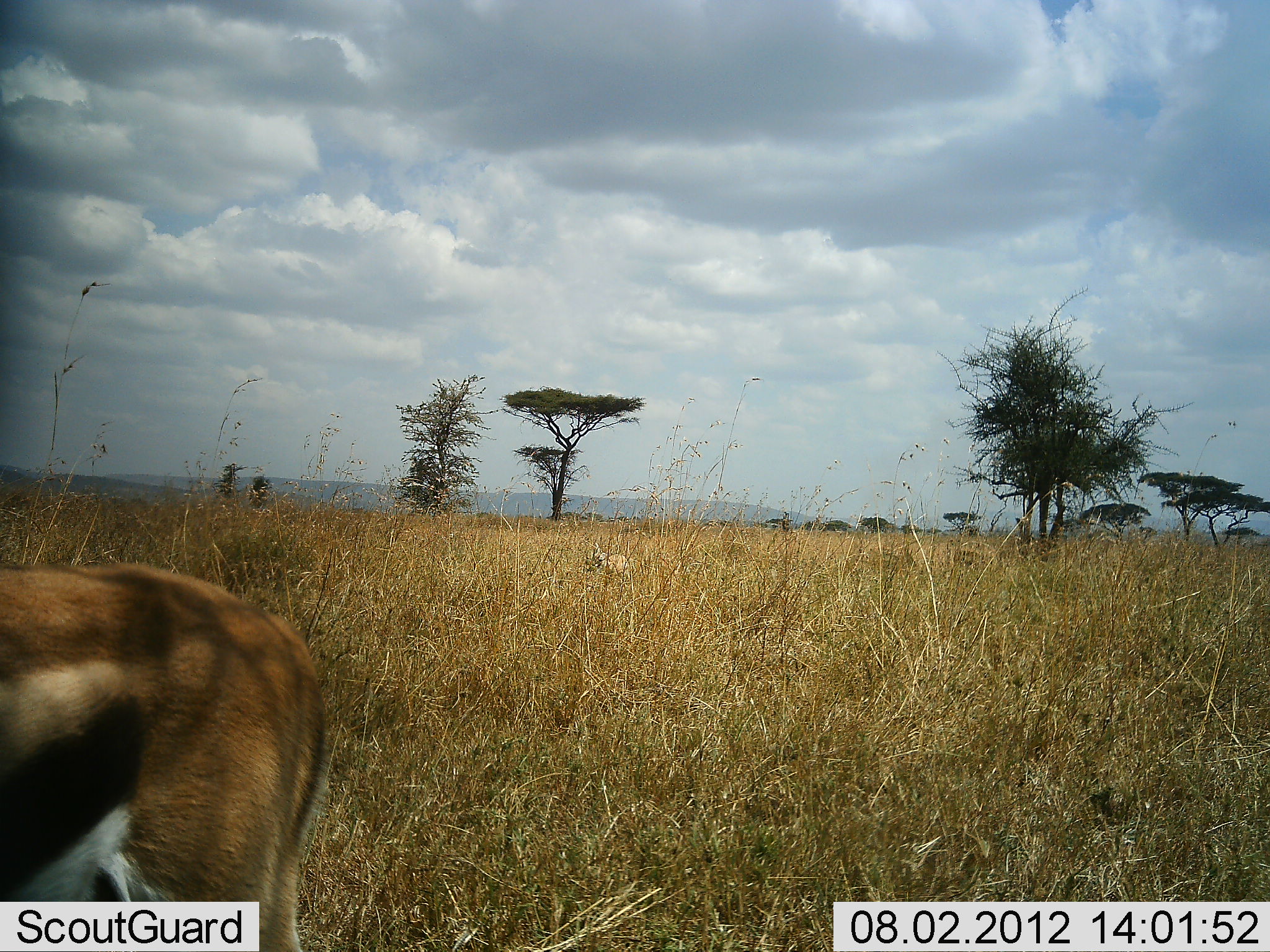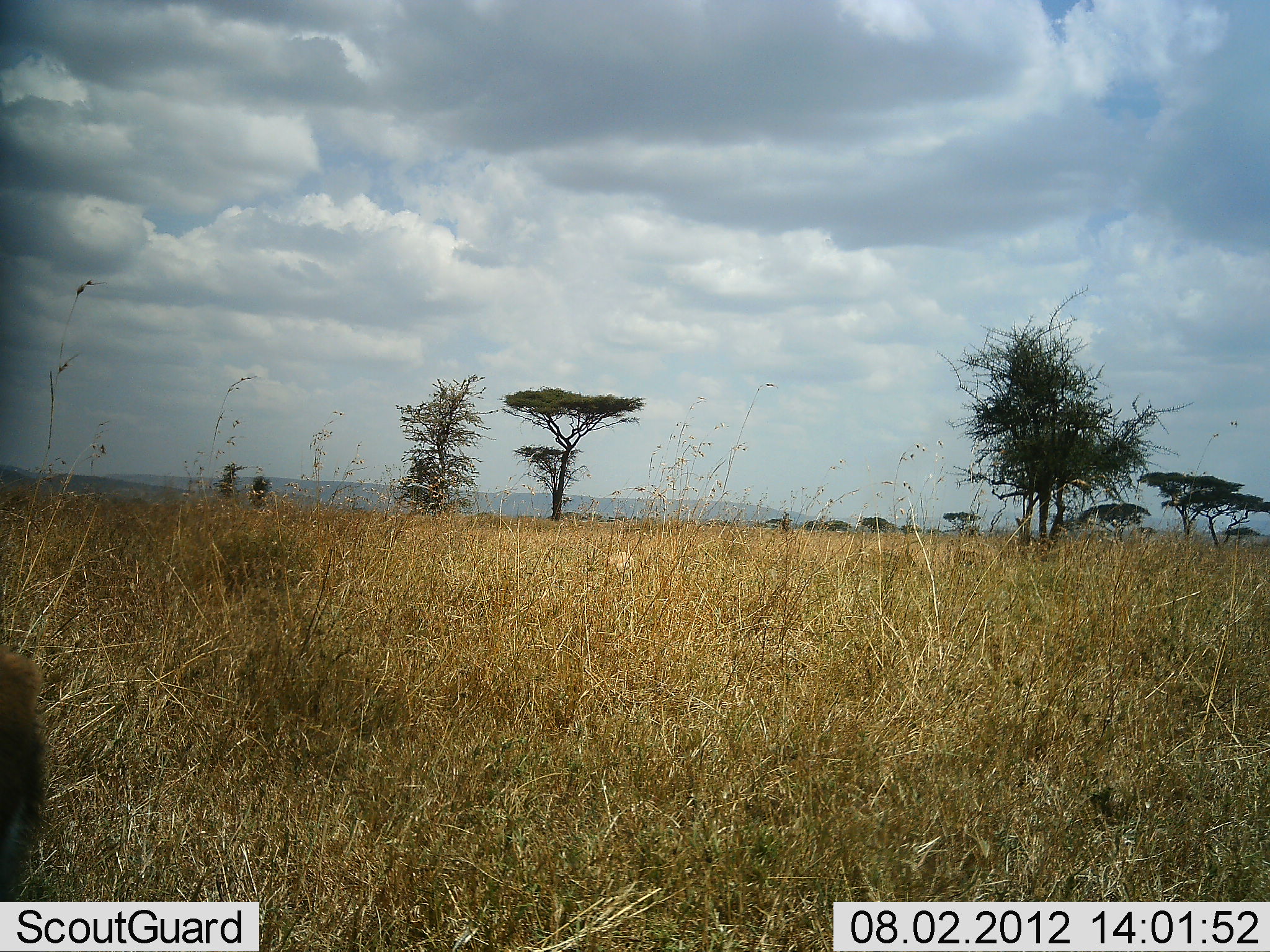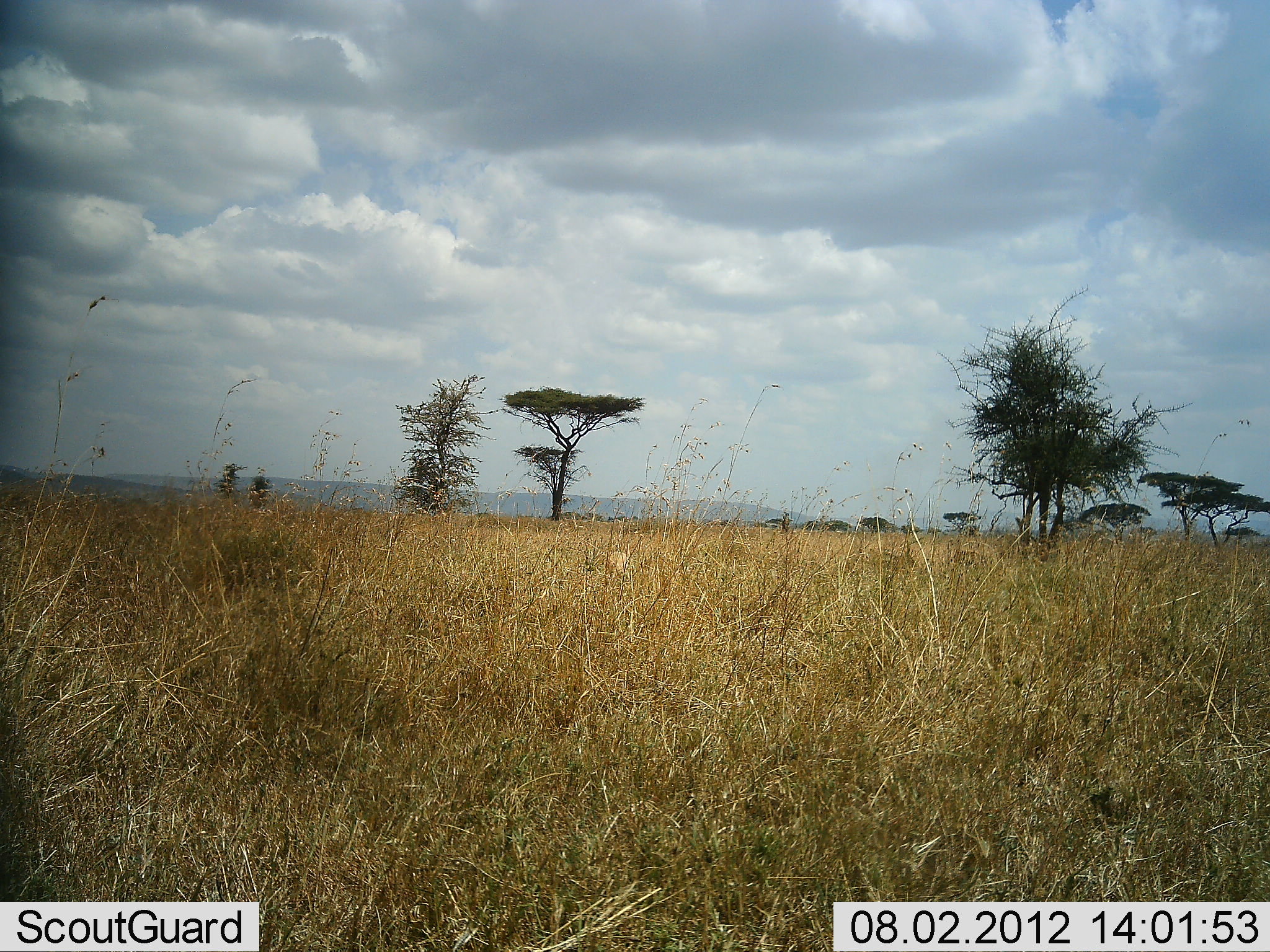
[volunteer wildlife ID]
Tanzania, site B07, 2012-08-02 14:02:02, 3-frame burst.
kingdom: Animalia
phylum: Chordata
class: Mammalia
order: Artiodactyla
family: Bovidae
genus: Eudorcas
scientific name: Eudorcas thomsonii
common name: thomson's gazelle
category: gazellethomsons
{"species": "gazellethomsons (thomson's gazelle) (Eudorcas thomsonii)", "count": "1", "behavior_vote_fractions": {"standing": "10%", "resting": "0%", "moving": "100%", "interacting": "0%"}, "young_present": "0%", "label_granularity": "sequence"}